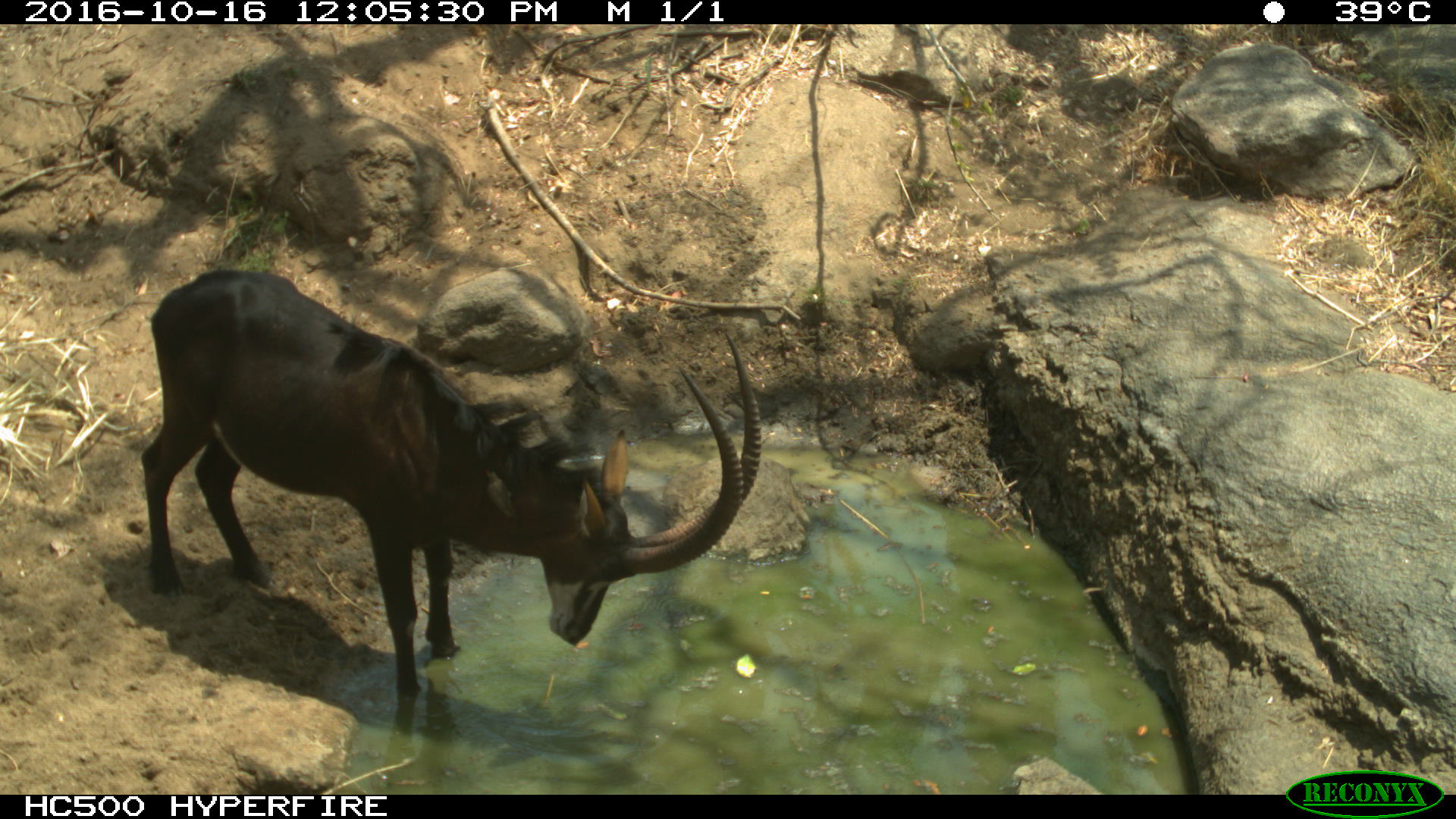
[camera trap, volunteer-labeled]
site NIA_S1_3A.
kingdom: Animalia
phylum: Chordata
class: Mammalia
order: Artiodactyla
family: Bovidae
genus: Hippotragus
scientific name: Hippotragus niger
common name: sable antelope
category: sable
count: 1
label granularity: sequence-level